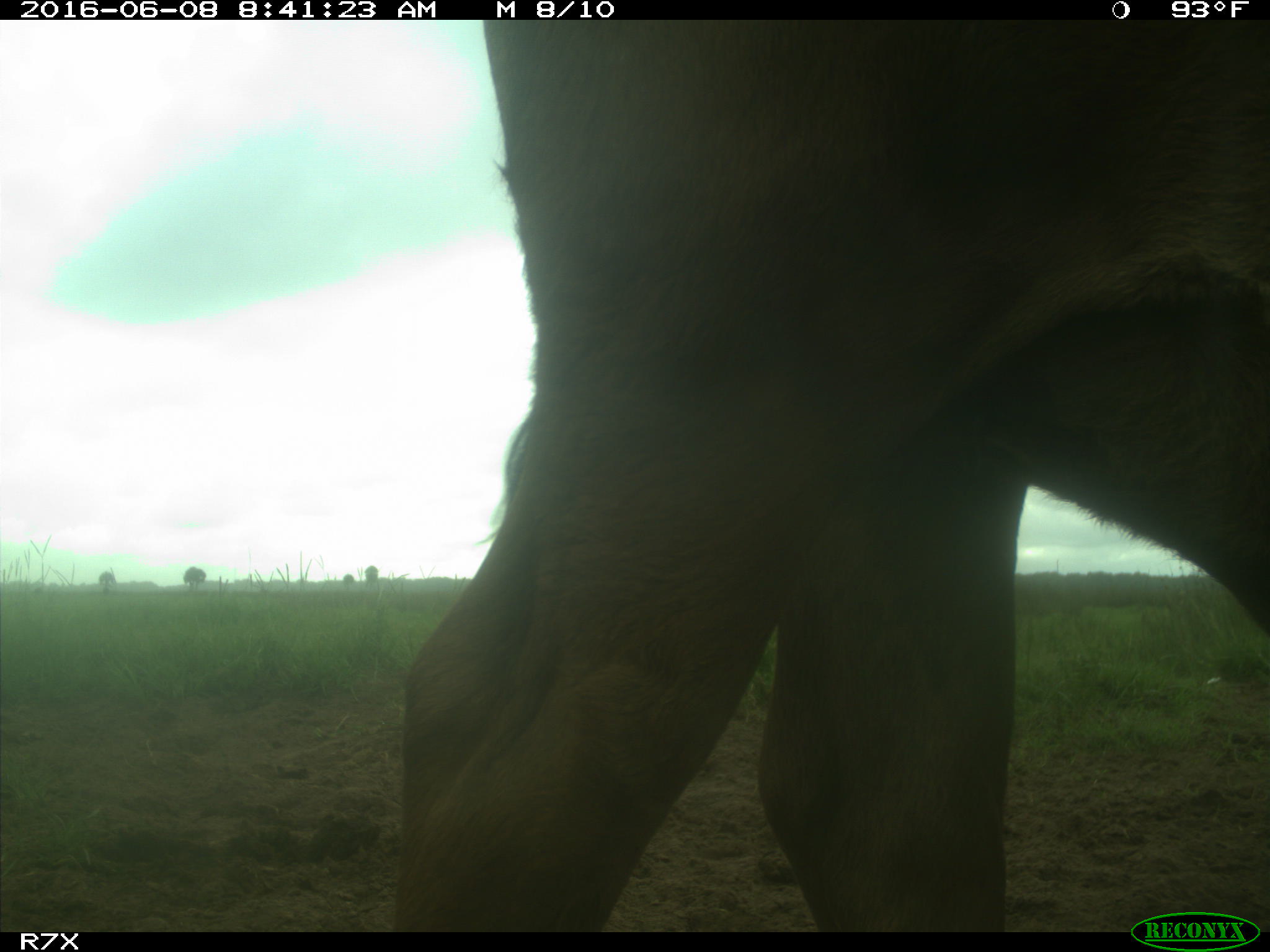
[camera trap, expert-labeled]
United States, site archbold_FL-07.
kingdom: Animalia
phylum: Chordata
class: Mammalia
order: Artiodactyla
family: Bovidae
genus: Bos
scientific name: Bos taurus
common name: domestic cow